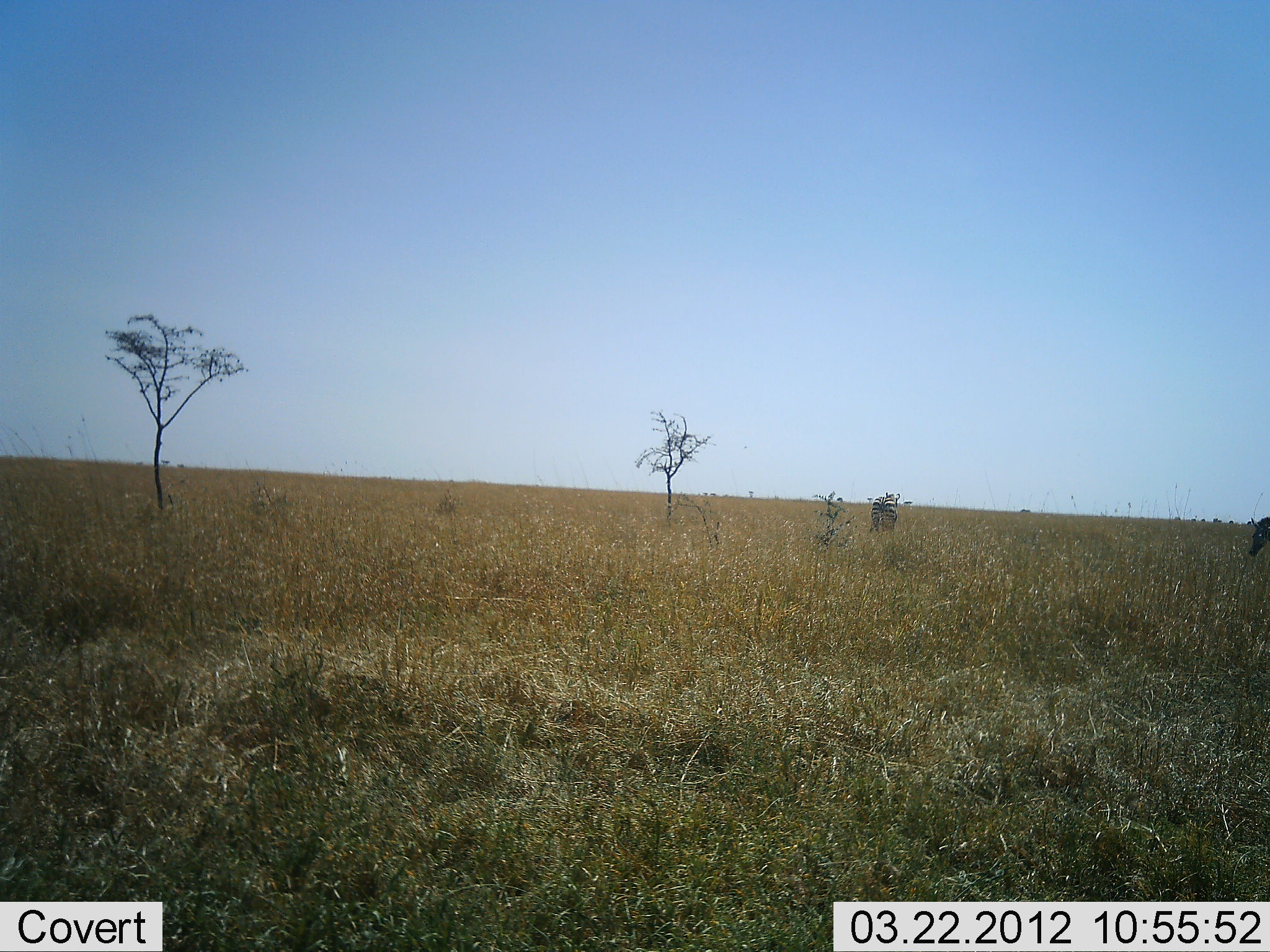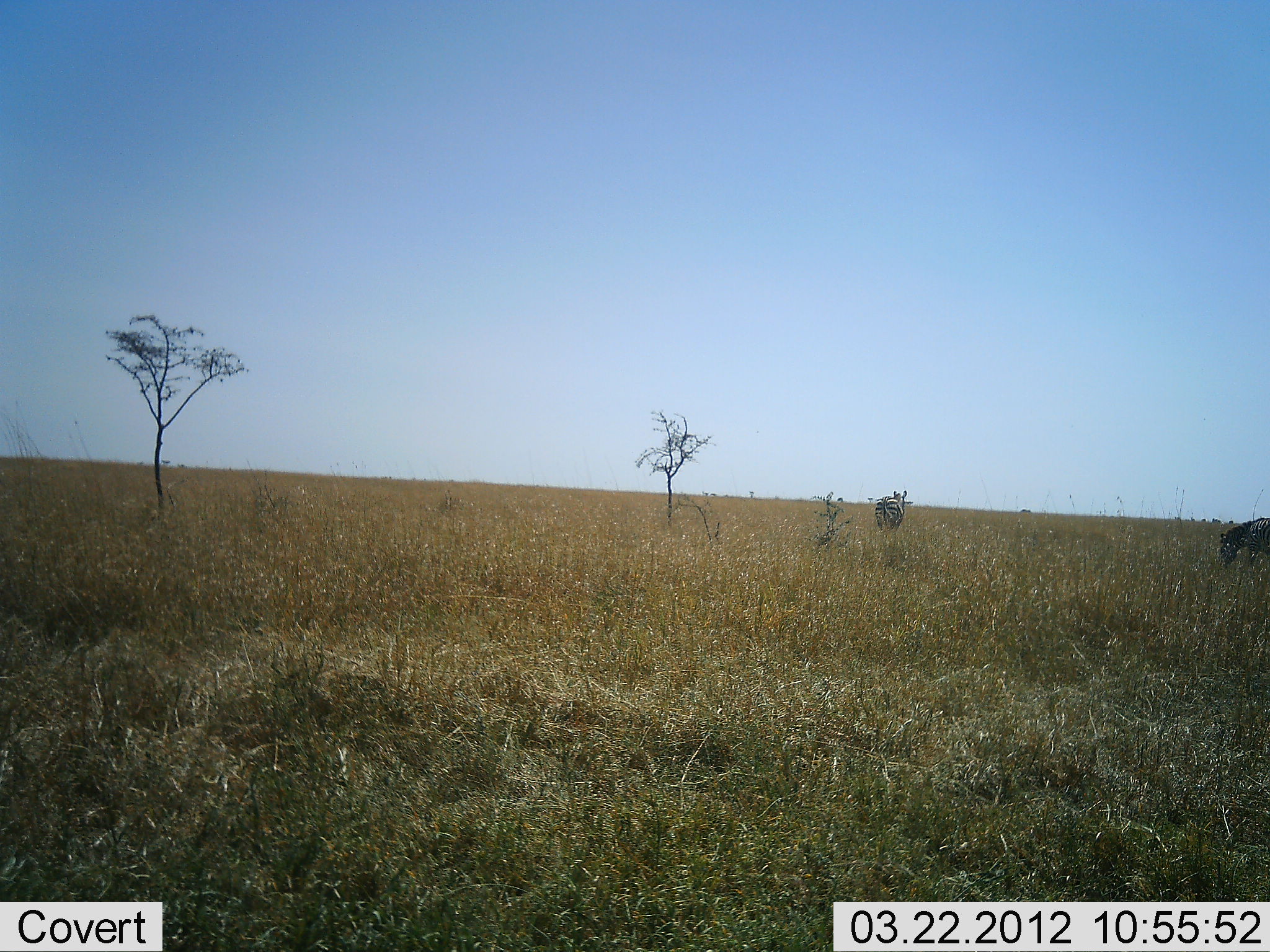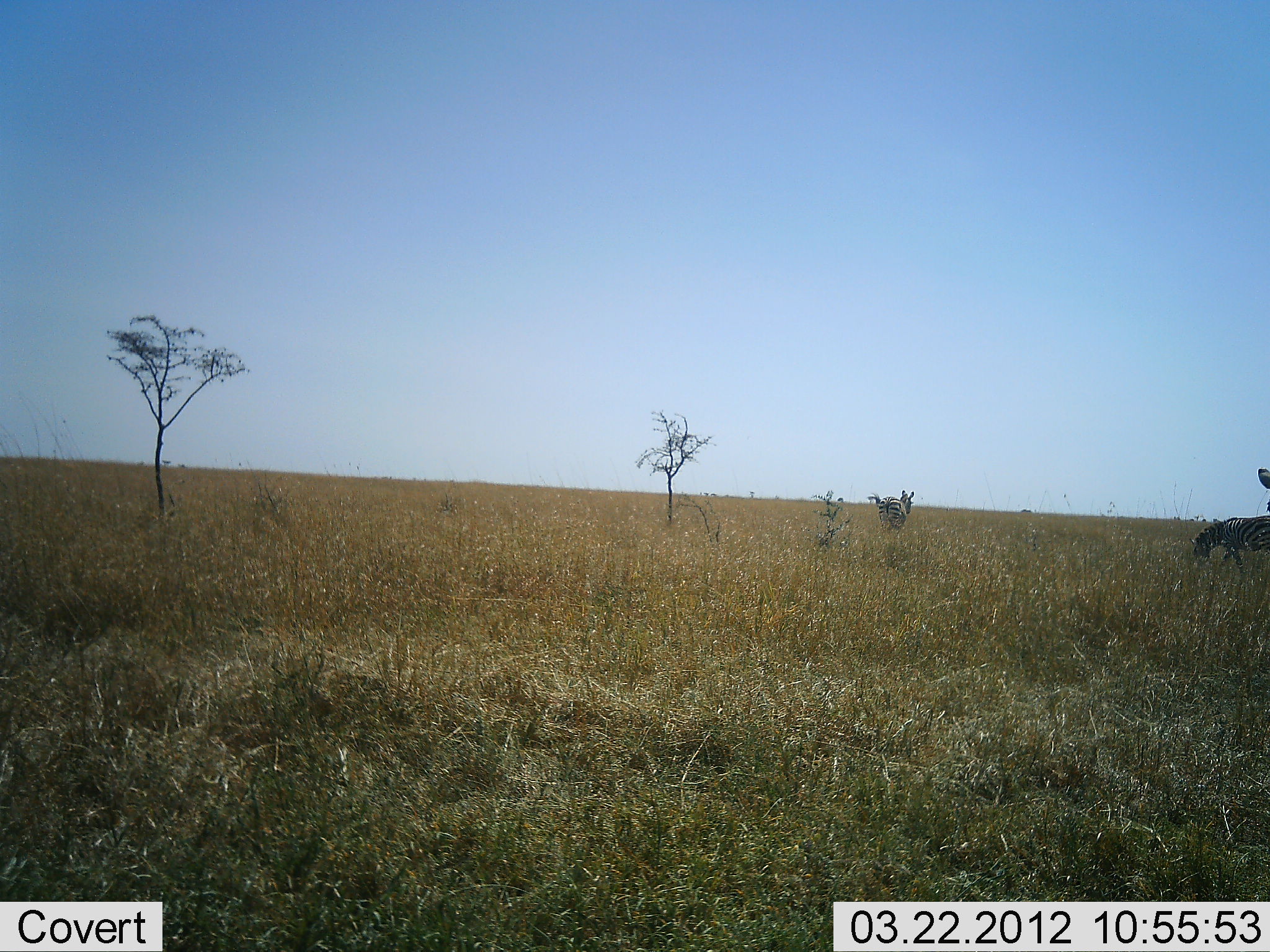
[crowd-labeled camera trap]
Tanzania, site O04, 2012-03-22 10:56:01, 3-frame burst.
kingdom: Animalia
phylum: Chordata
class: Mammalia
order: Perissodactyla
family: Equidae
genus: Equus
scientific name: Equus quagga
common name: plains zebra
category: zebra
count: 3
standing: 32%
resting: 0%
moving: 63%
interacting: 5%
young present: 0%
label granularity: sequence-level